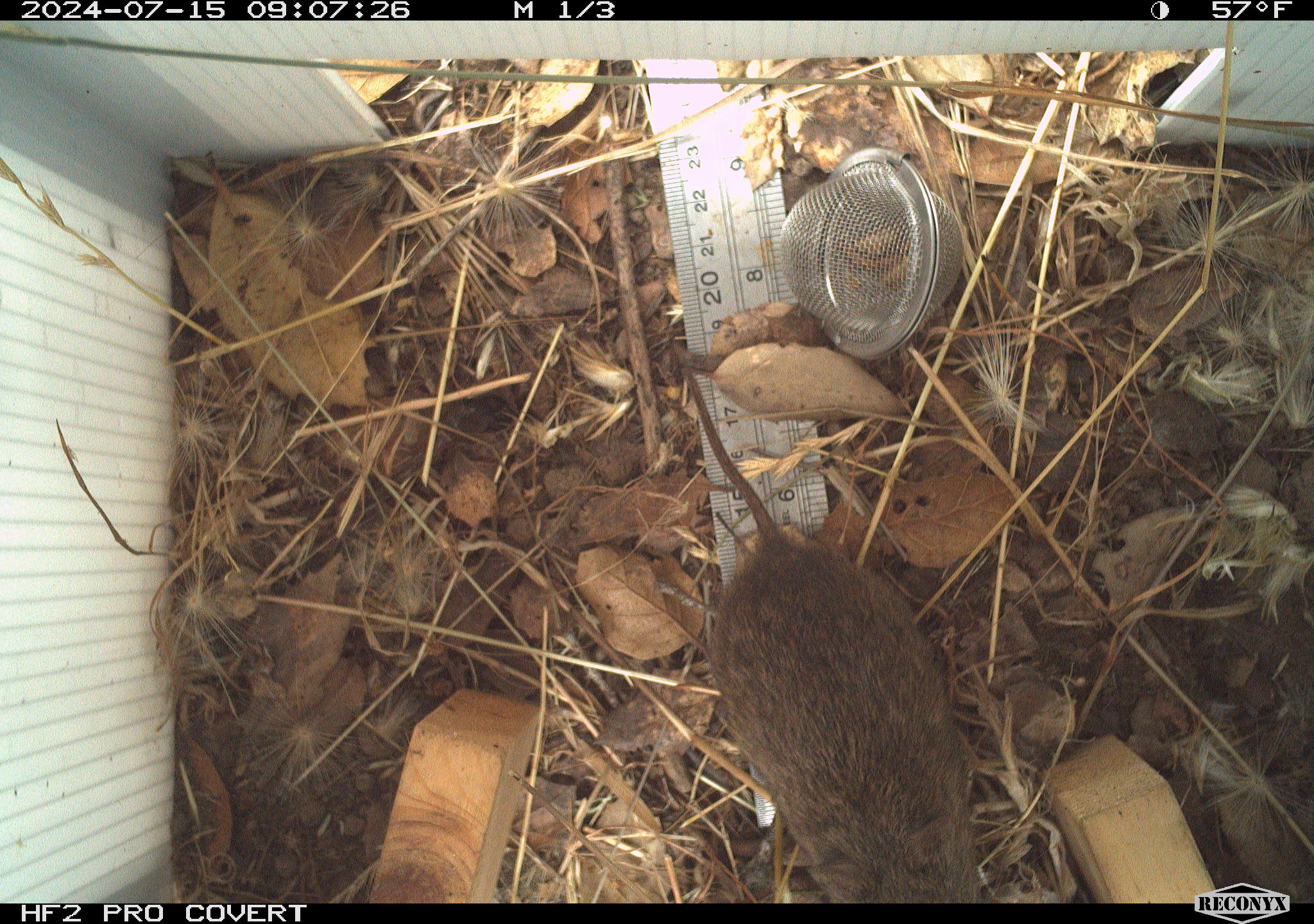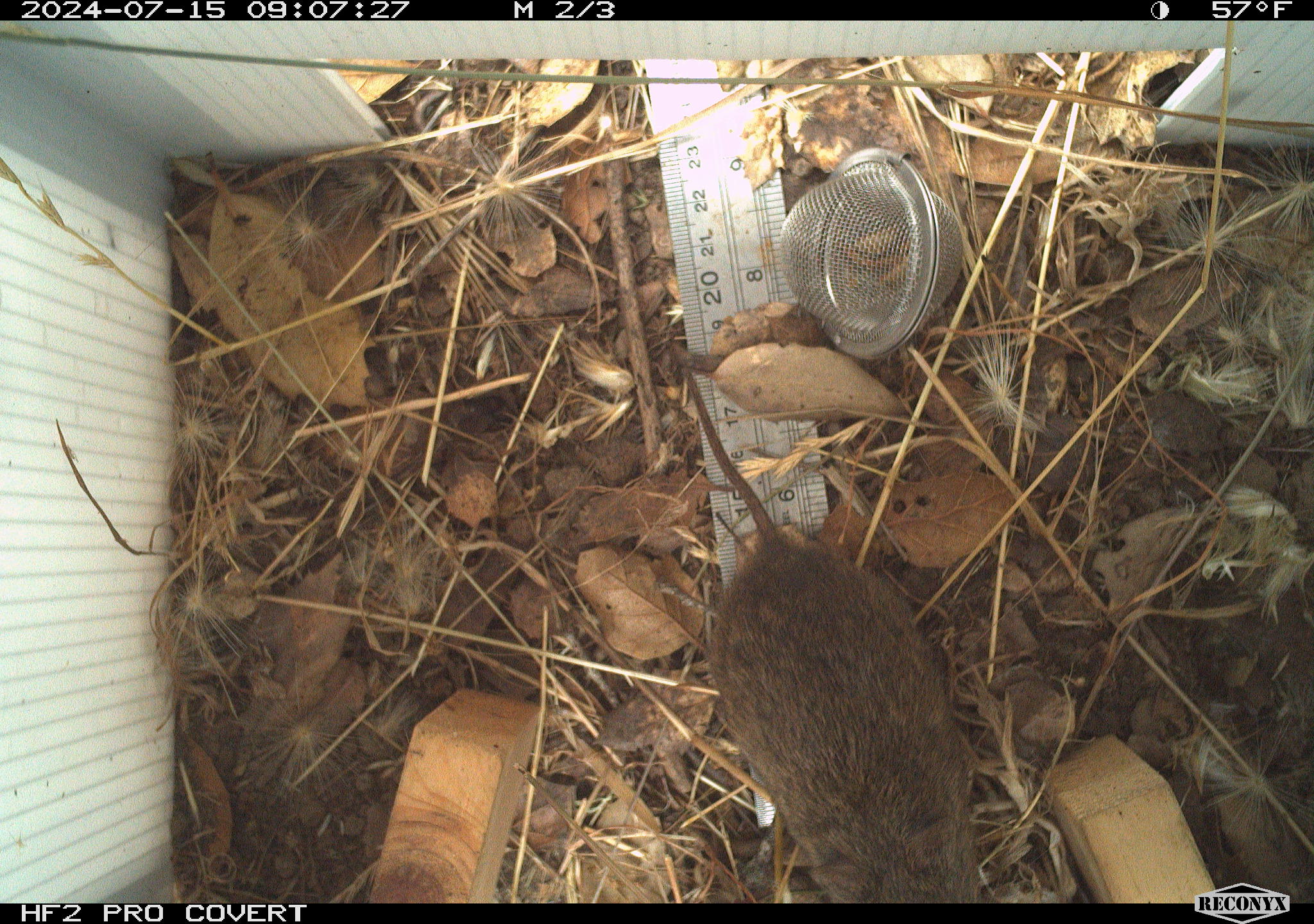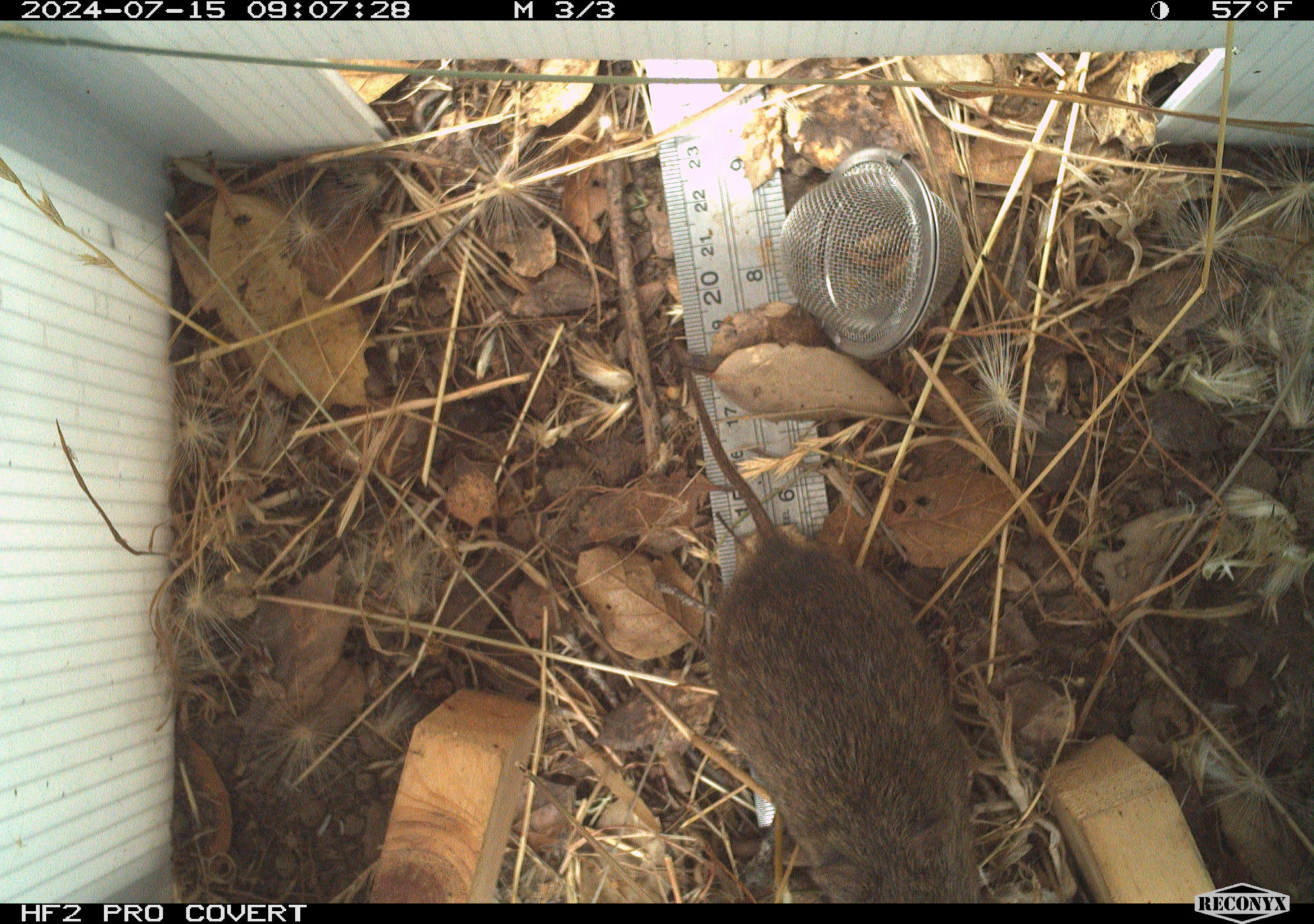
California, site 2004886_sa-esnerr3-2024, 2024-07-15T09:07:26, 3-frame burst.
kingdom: Animalia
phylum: Chordata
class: Mammalia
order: Rodentia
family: Cricetidae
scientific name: Cricetidae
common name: hamsters, voles, lemmings, and allies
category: cricetidae family